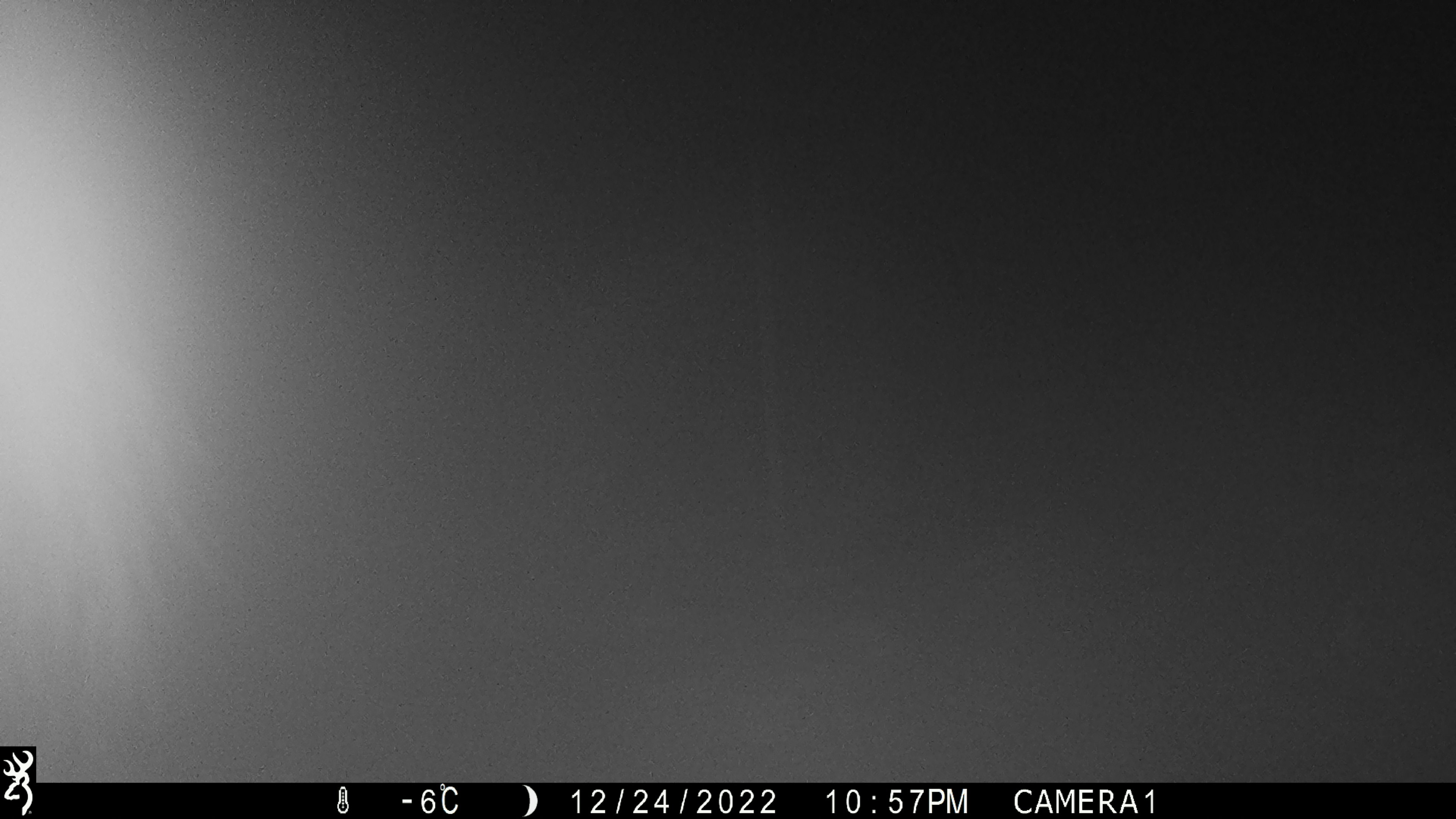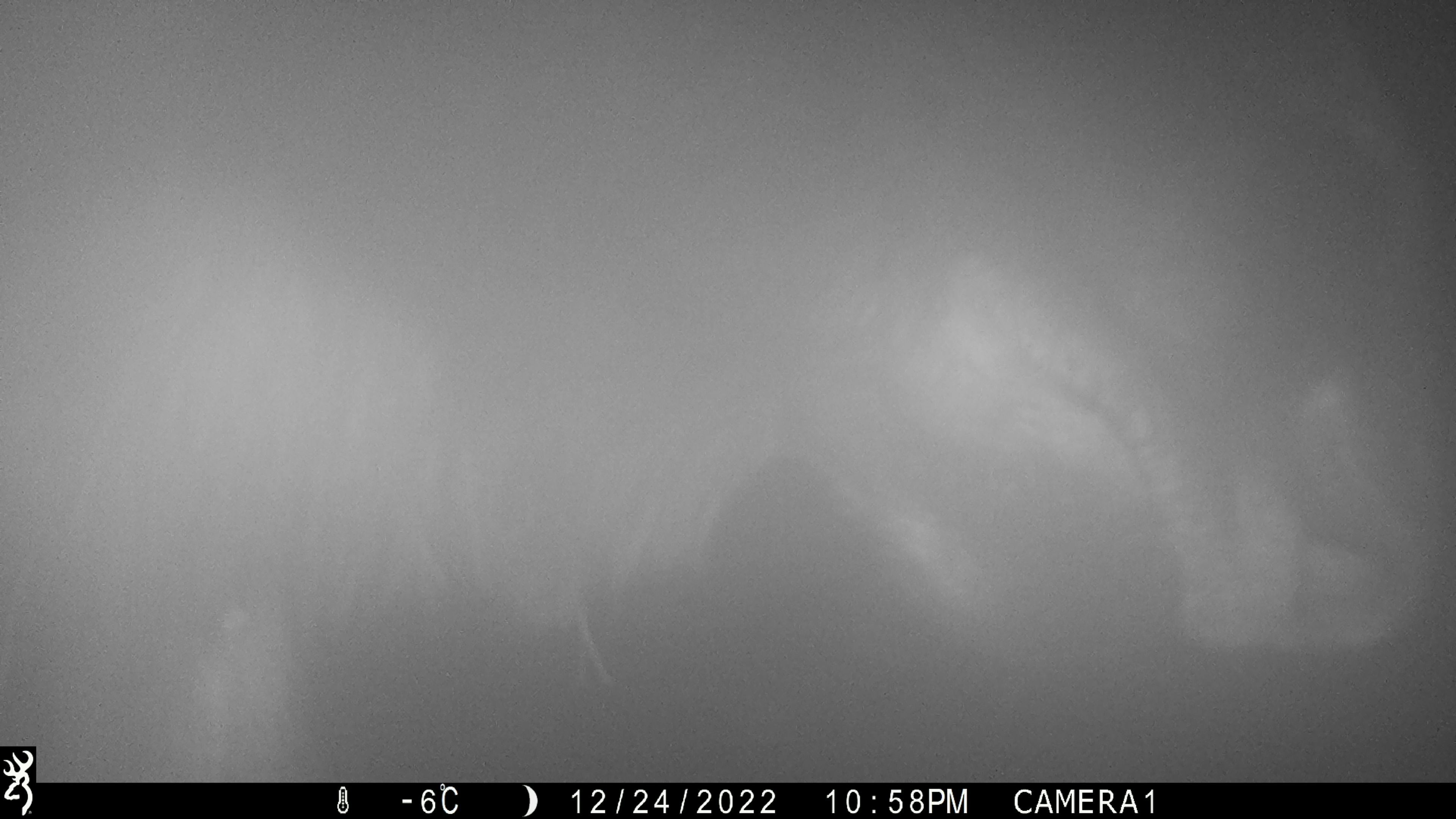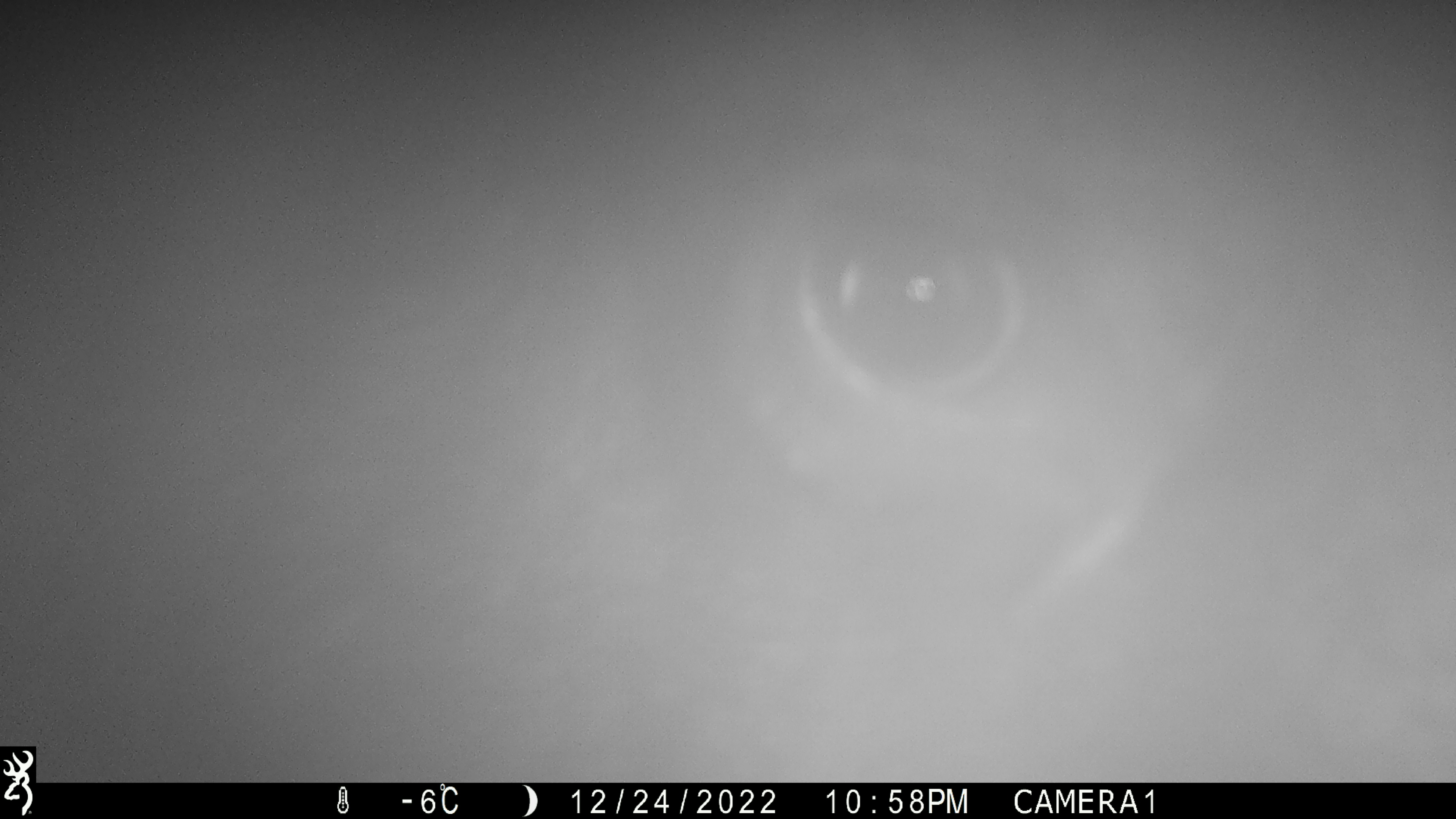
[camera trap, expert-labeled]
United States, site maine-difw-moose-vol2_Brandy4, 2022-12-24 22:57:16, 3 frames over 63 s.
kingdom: Animalia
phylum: Chordata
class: Mammalia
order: Artiodactyla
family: Cervidae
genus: Alces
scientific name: Alces alces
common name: moose